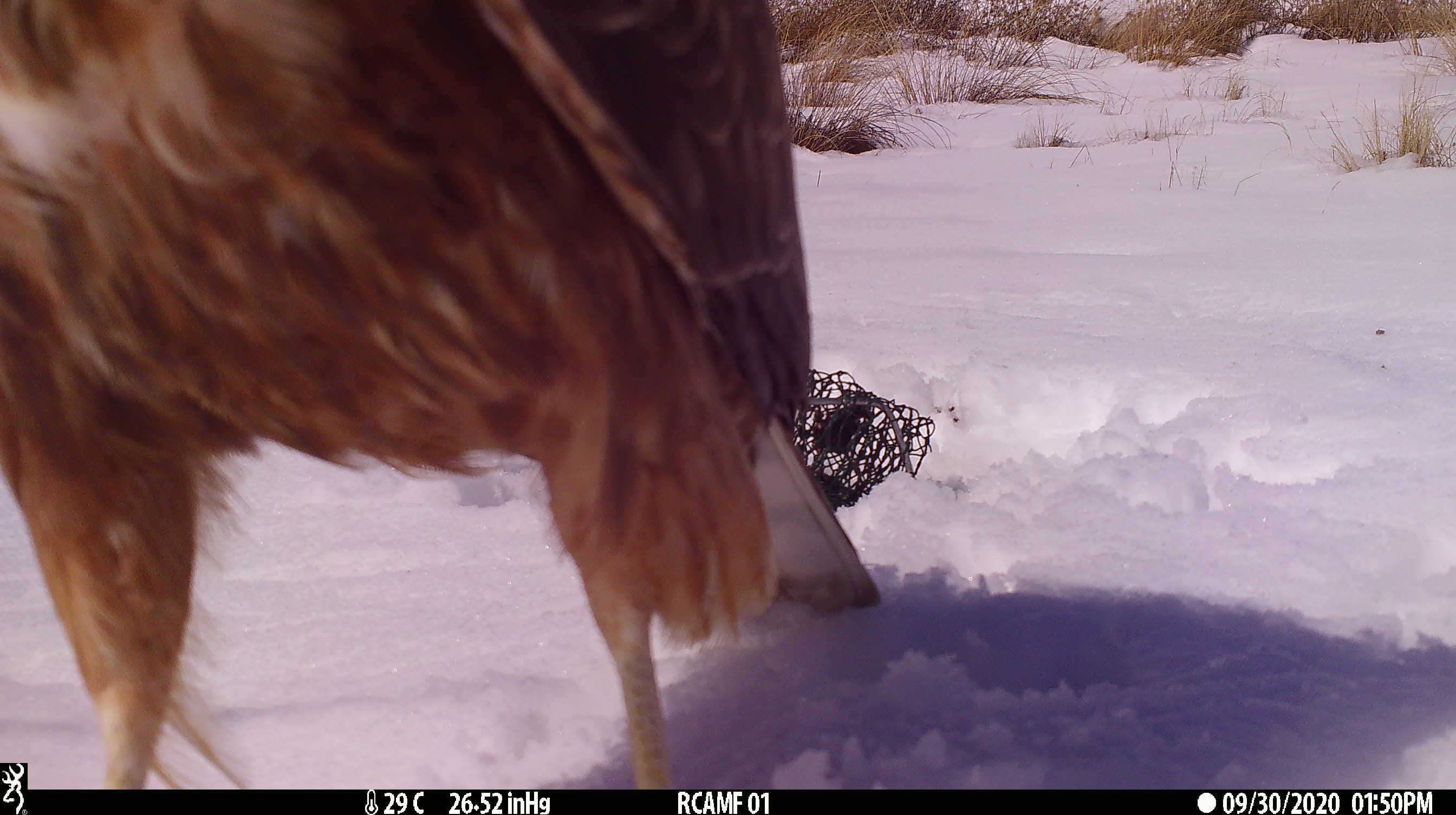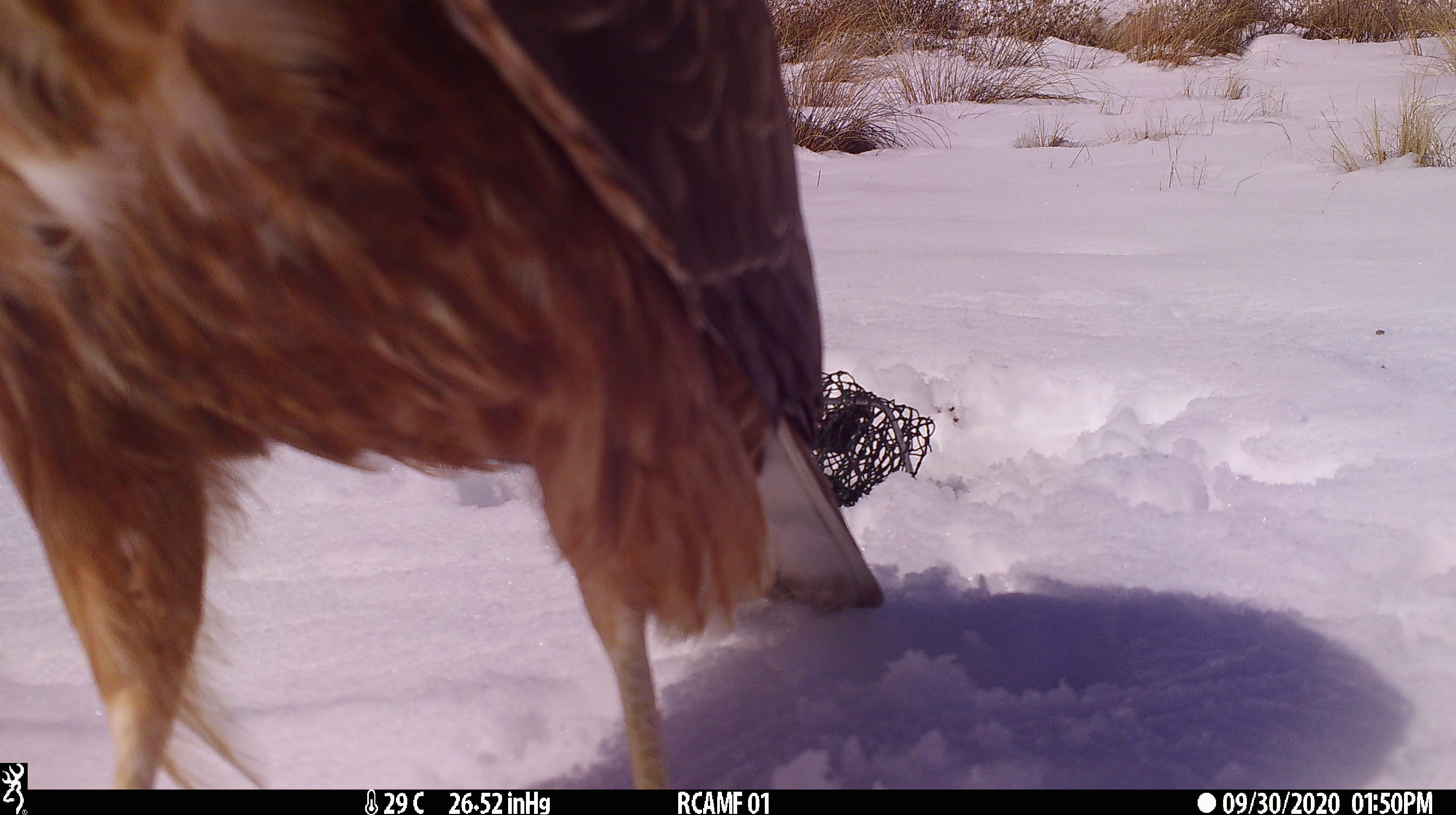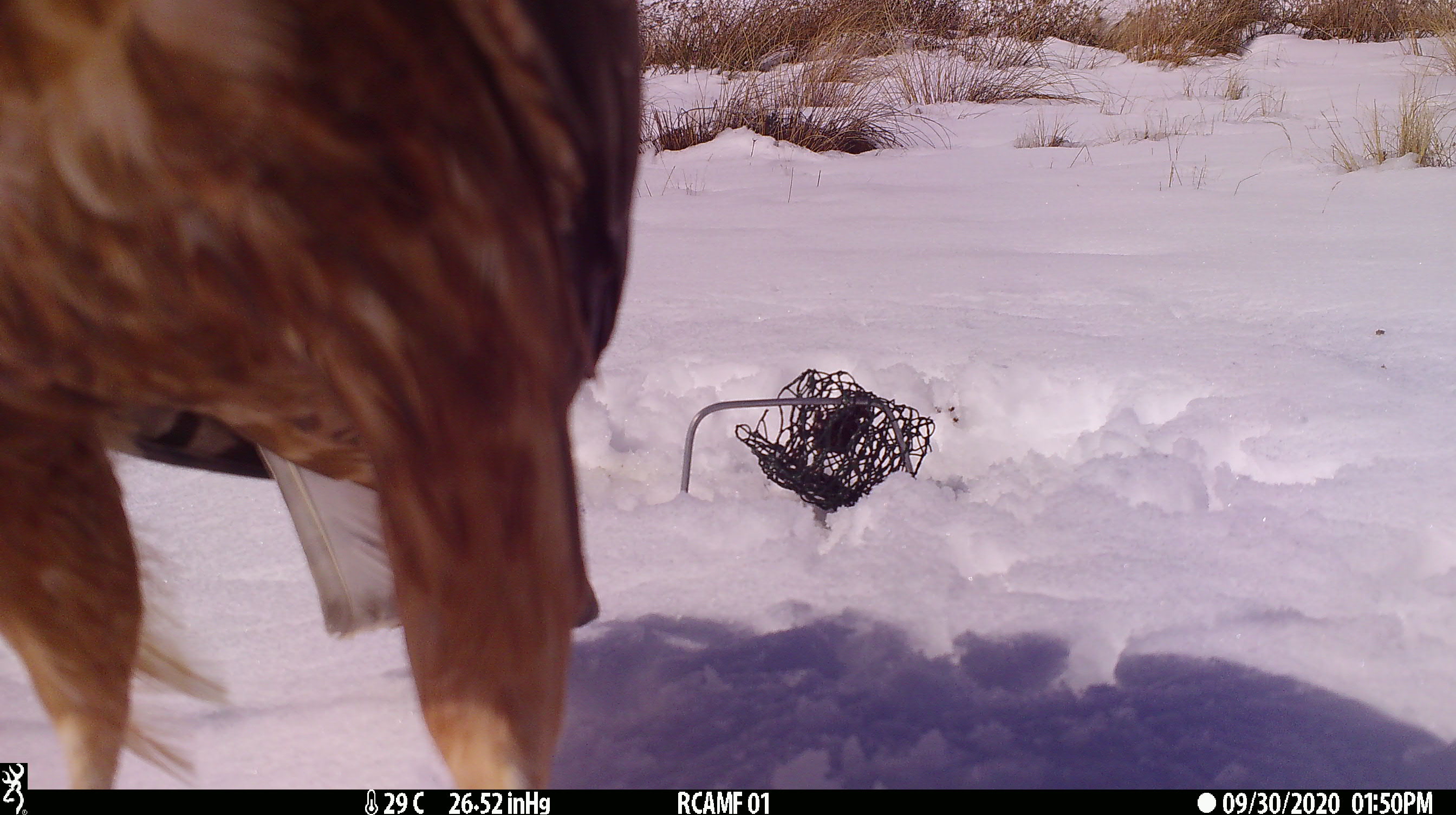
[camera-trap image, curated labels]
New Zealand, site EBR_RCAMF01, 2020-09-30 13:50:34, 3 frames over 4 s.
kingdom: Animalia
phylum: Chordata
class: Aves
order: Accipitriformes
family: Accipitridae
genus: Circus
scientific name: Circus approximans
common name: swamp harrier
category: harrier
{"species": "harrier (swamp harrier) (Circus approximans)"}